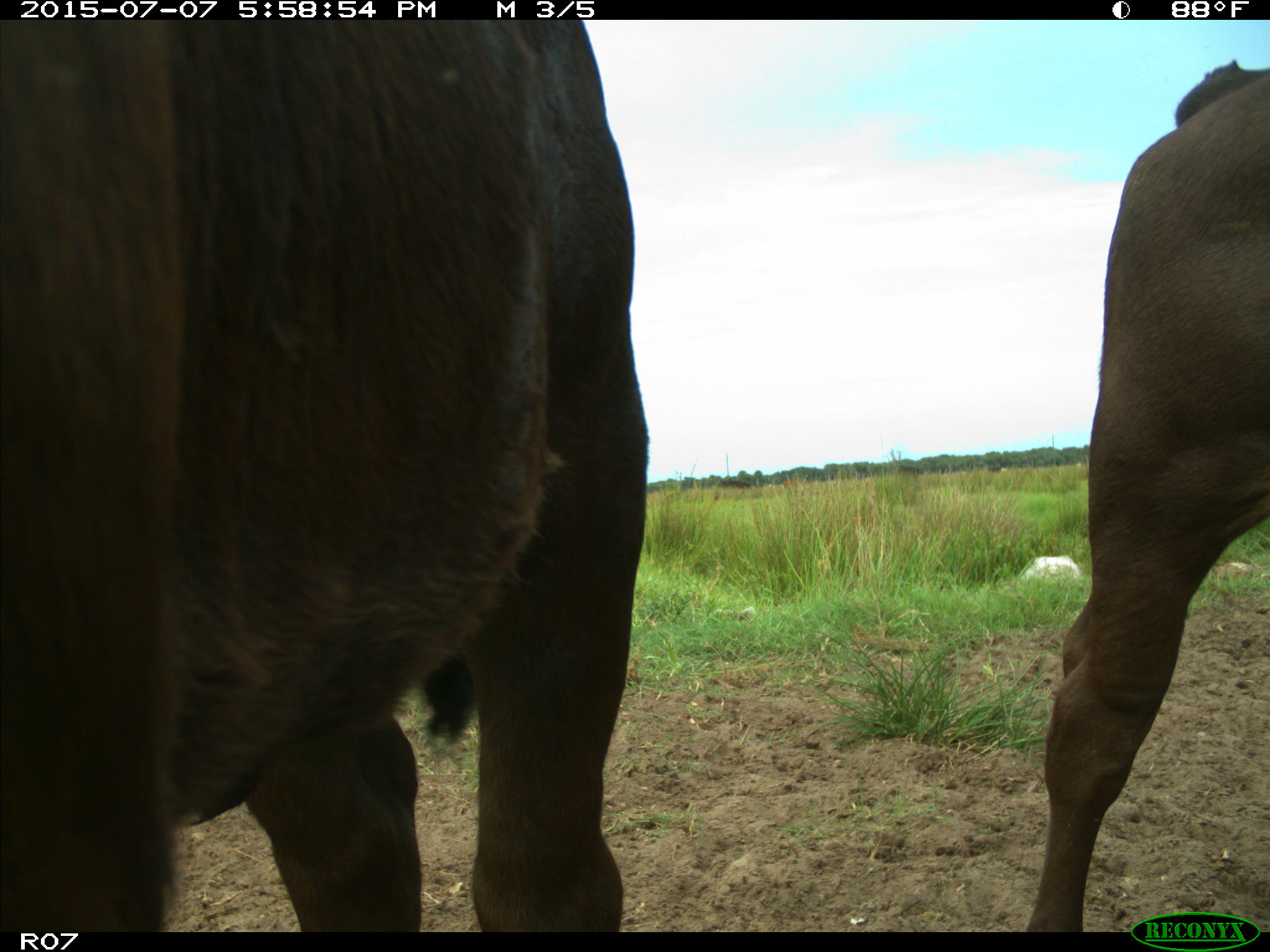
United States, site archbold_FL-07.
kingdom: Animalia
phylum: Chordata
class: Mammalia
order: Artiodactyla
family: Bovidae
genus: Bos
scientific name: Bos taurus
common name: domestic cow